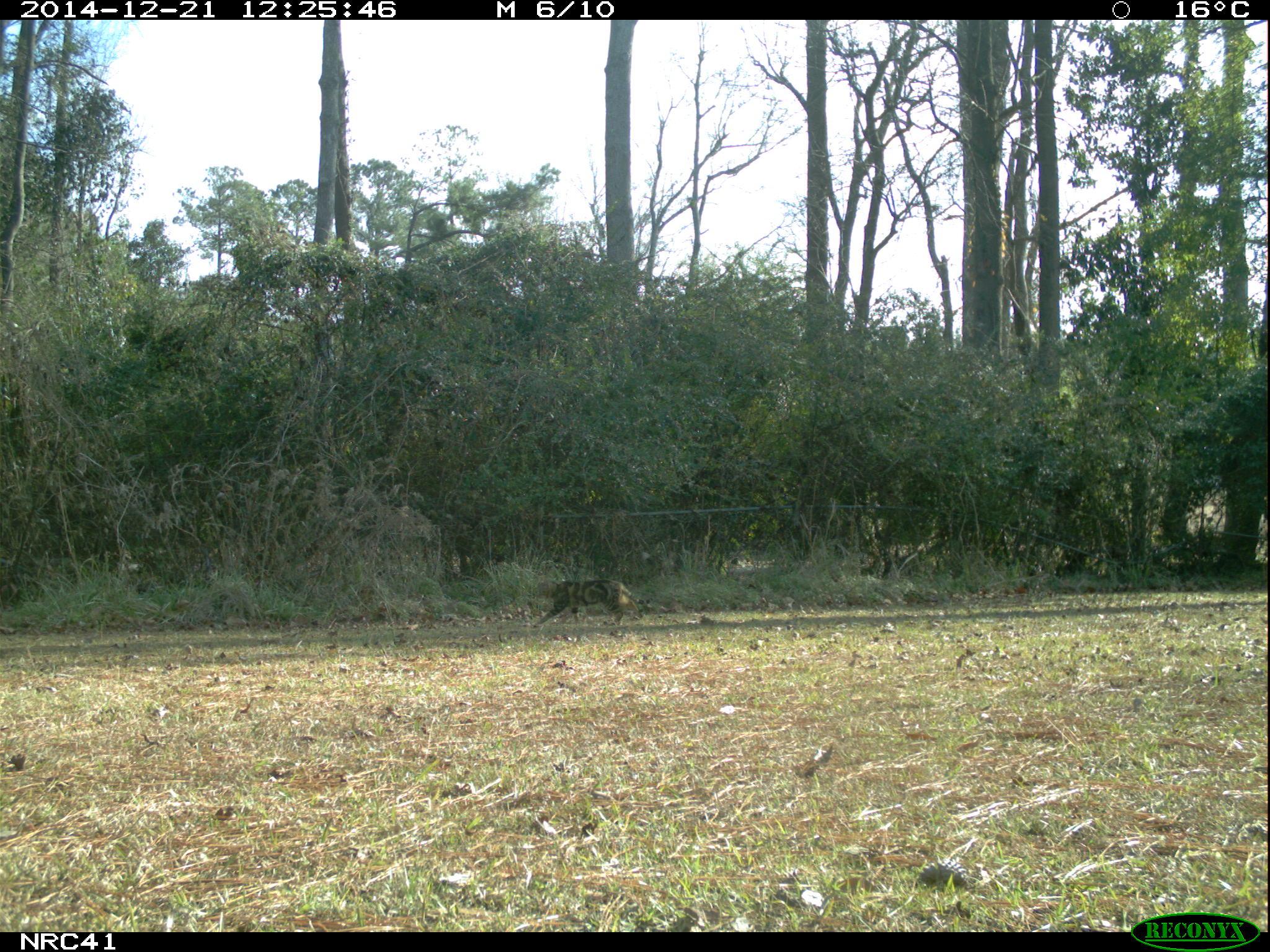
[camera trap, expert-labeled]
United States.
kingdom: Animalia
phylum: Chordata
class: Mammalia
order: Carnivora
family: Felidae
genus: Felis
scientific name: Felis catus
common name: domestic cat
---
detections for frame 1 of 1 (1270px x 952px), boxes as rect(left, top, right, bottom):
Domestic Cat: rect(526, 570, 654, 634)